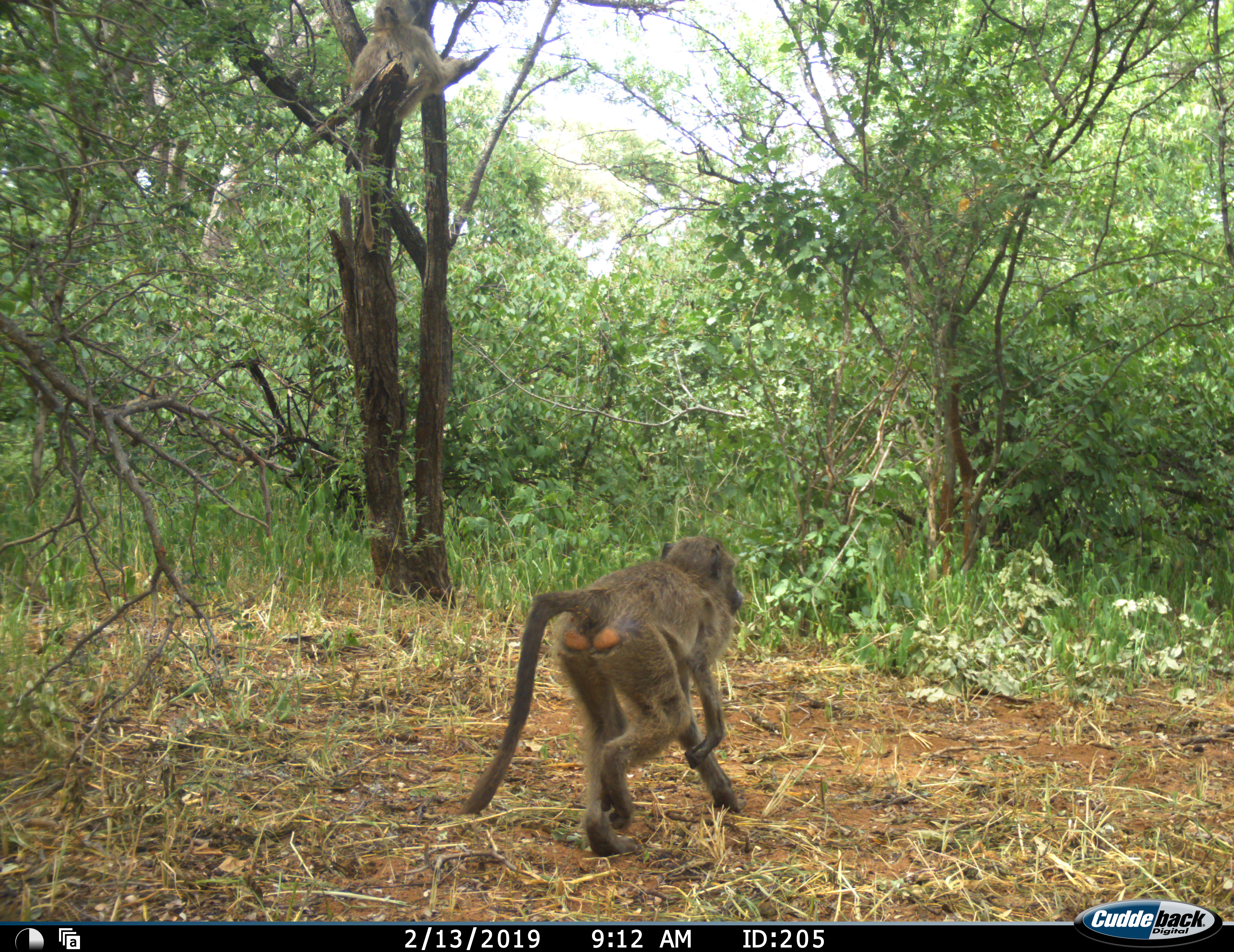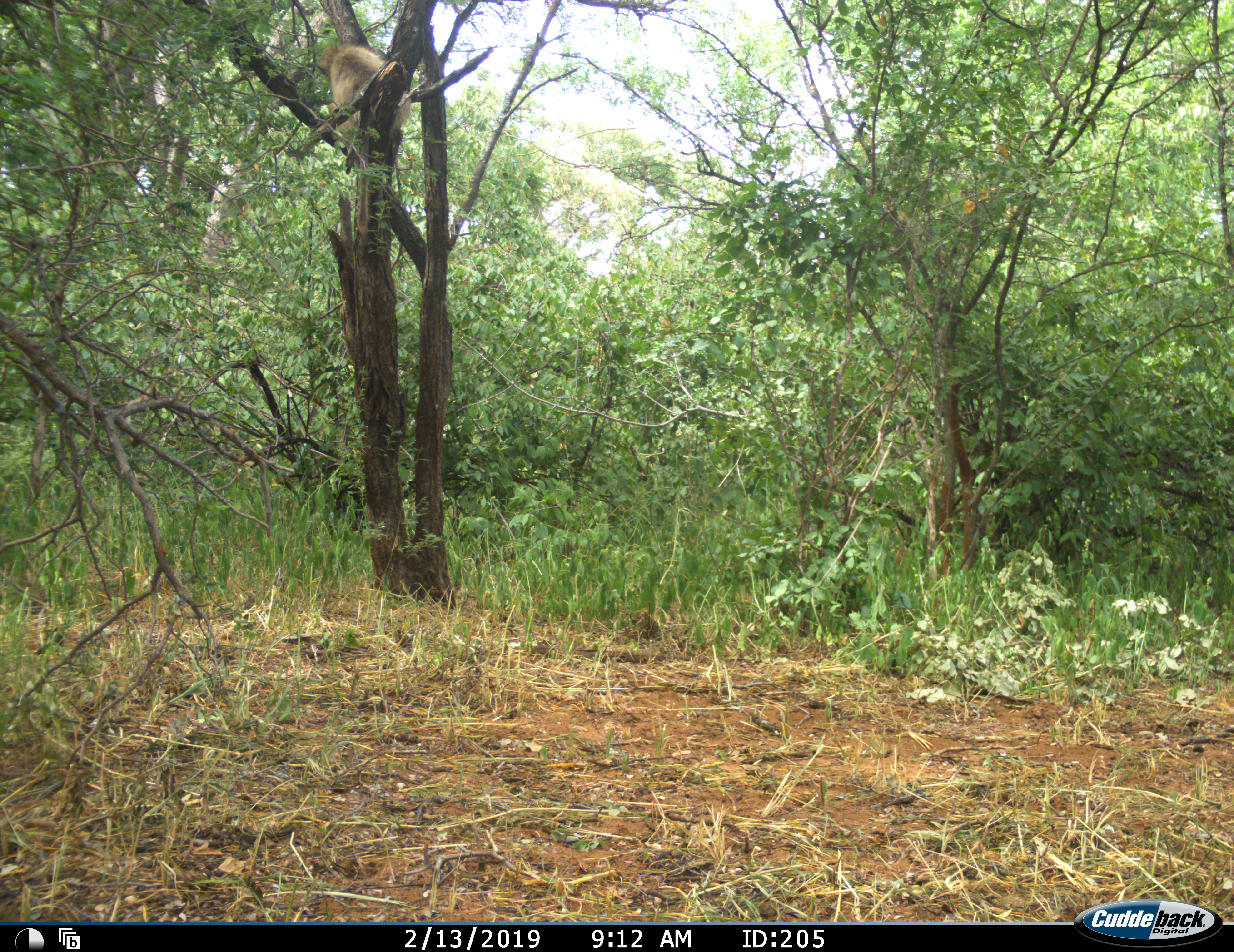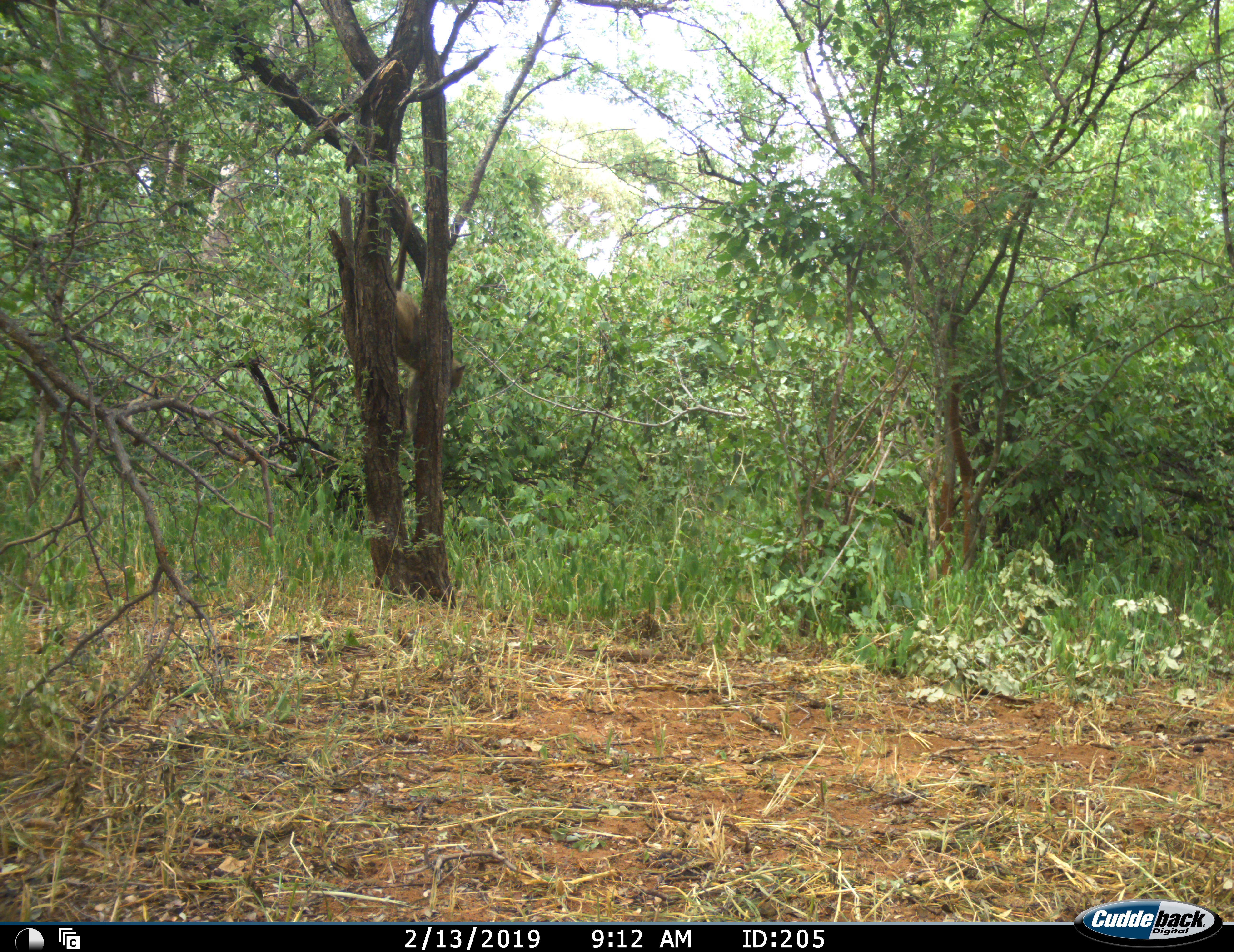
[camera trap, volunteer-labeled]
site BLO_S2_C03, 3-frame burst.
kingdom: Animalia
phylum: Chordata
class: Mammalia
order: Primates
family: Cercopithecidae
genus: Papio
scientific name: Papio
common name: baboon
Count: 1.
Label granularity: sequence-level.